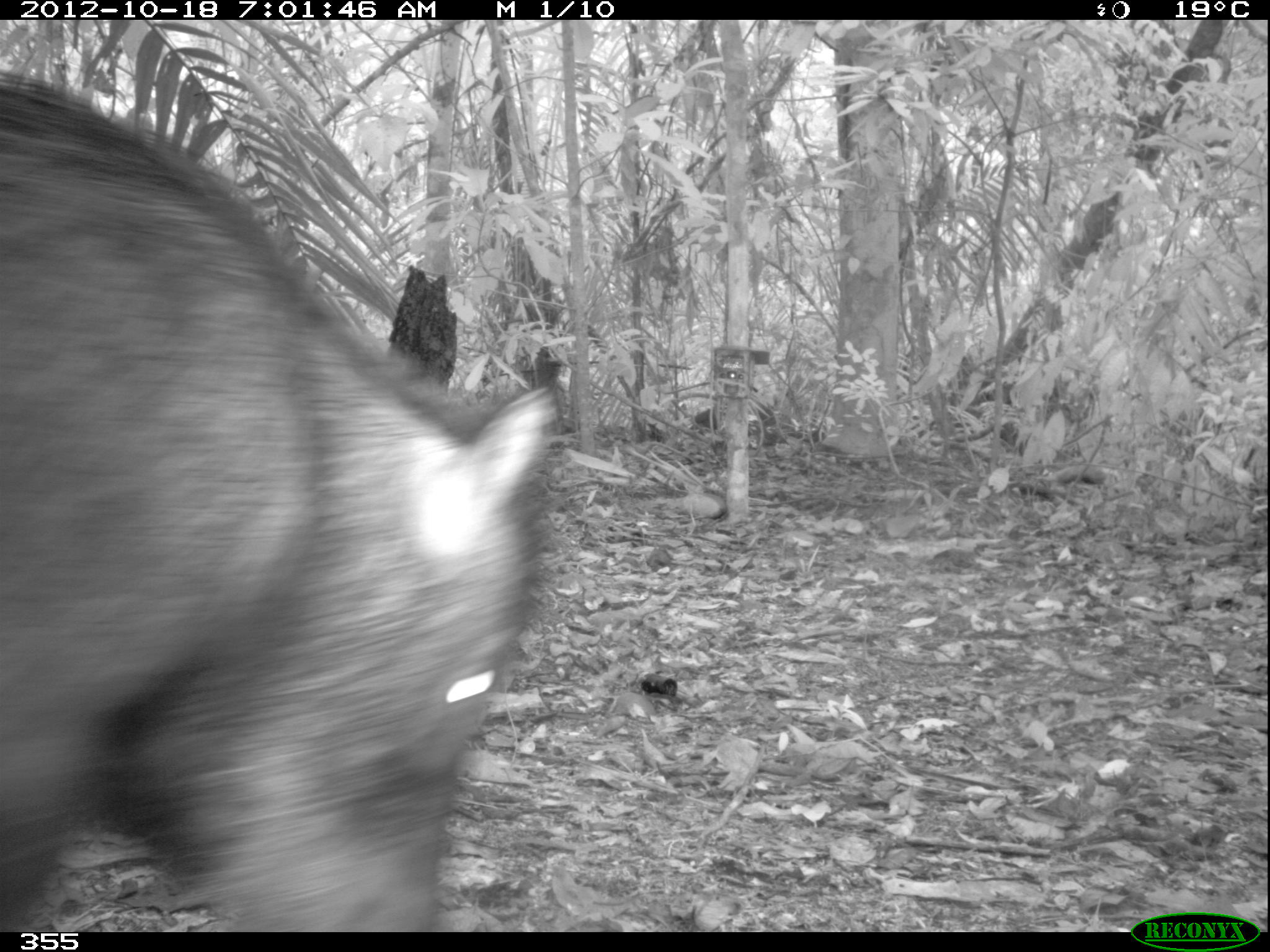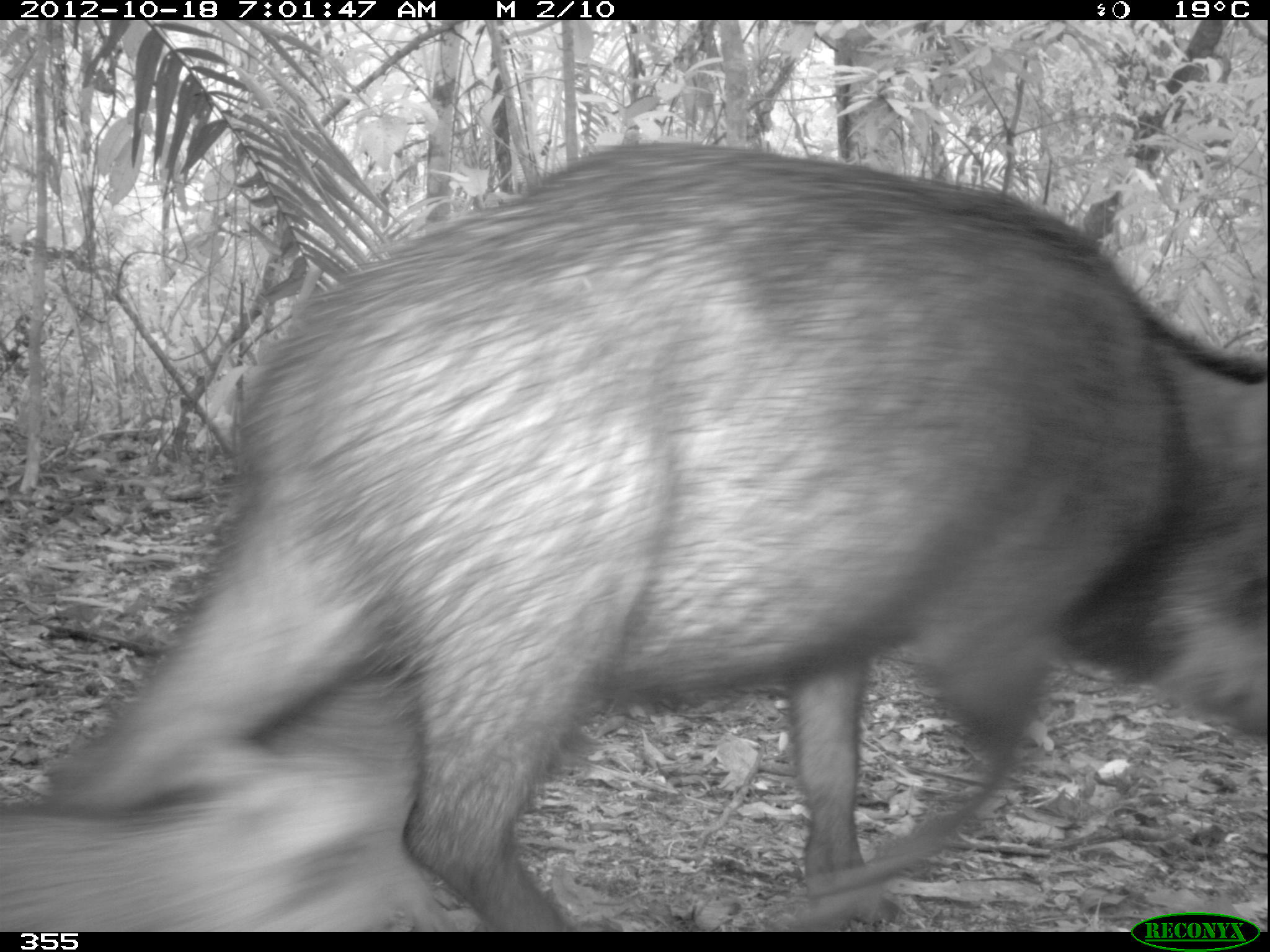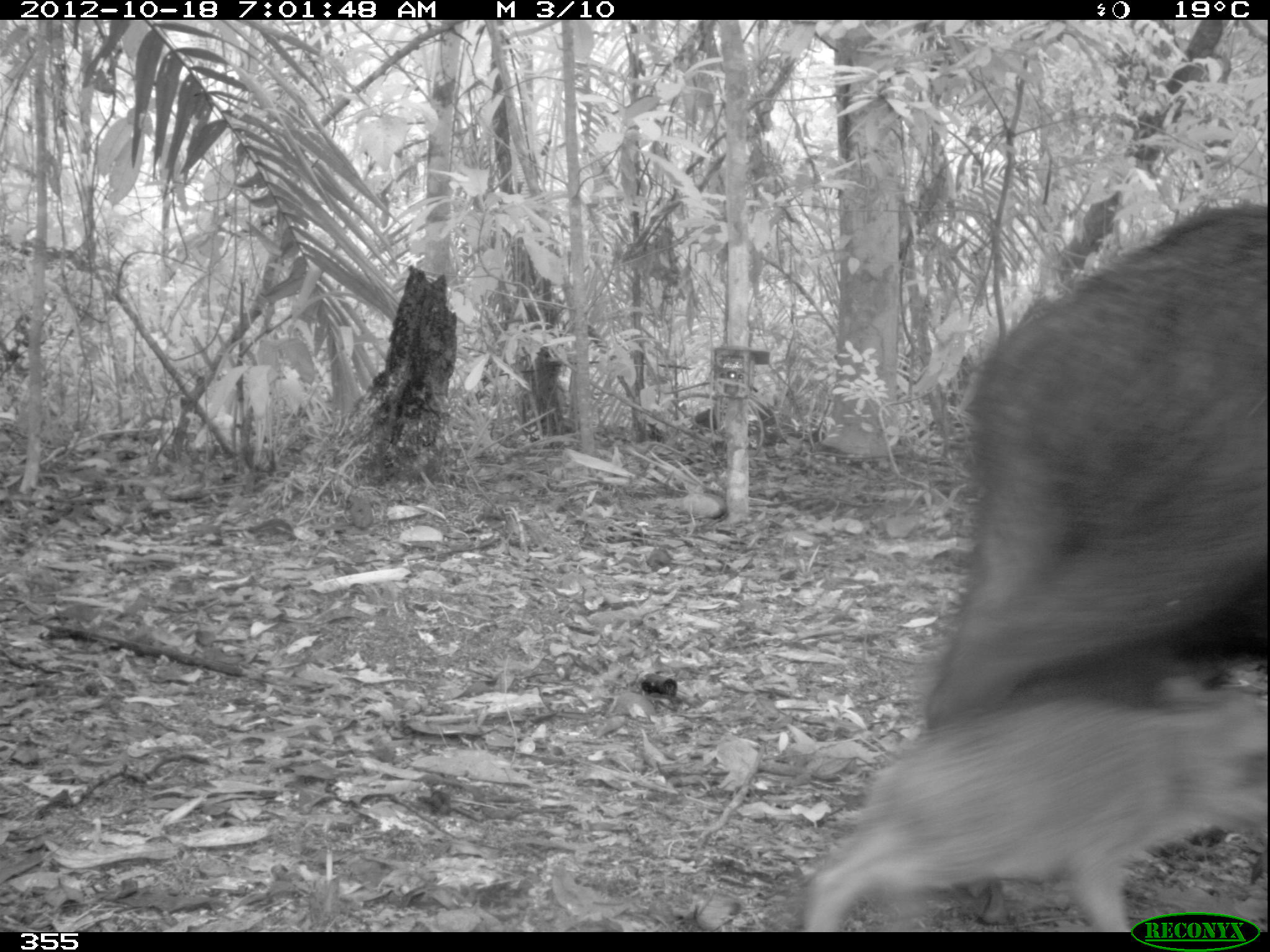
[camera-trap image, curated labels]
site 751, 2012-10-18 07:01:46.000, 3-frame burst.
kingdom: Animalia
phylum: Chordata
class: Mammalia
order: Artiodactyla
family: Tayassuidae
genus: Tayassu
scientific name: Tayassu pecari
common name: white-lipped peccary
Tayassu pecari (white-lipped peccary).